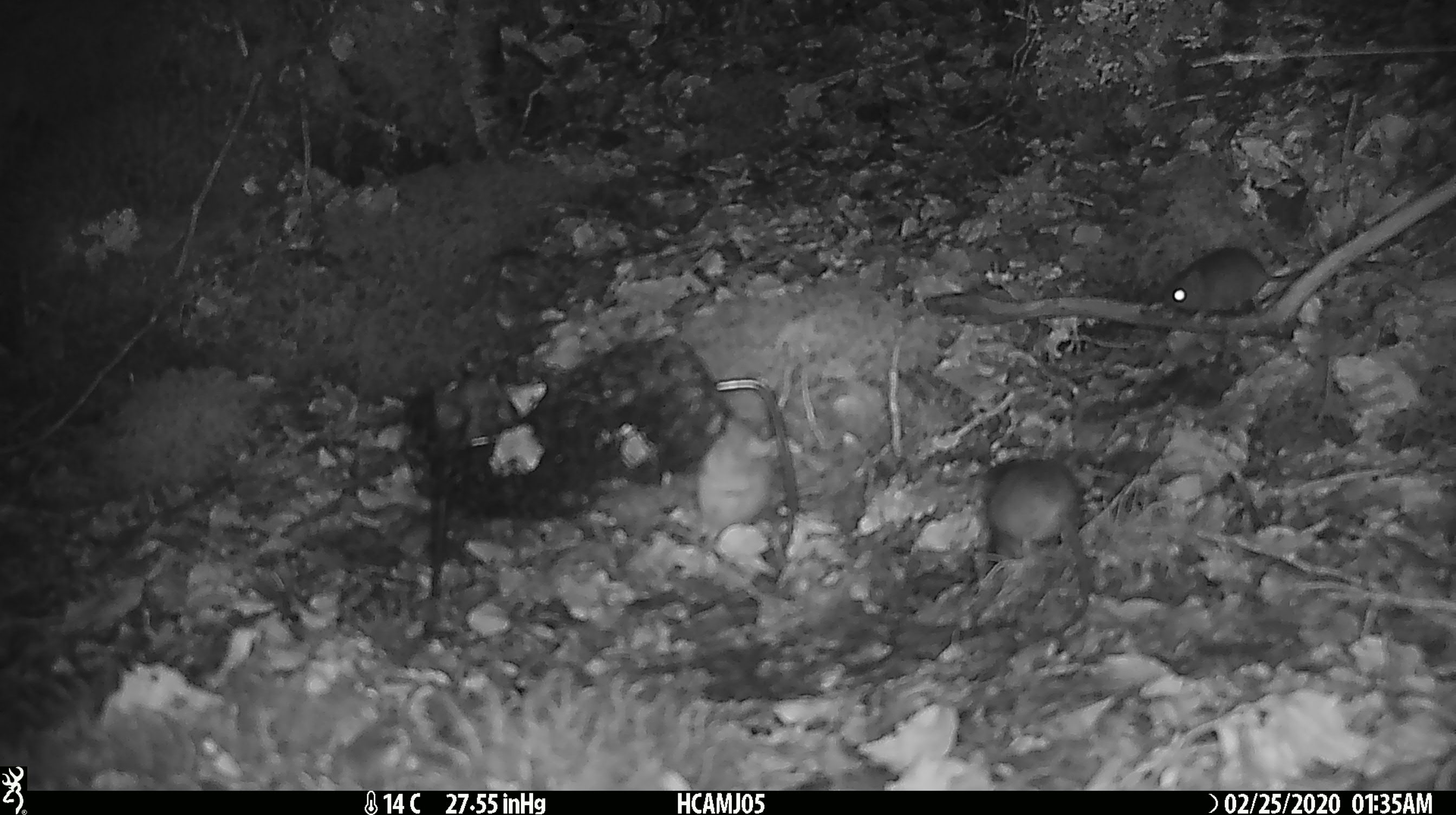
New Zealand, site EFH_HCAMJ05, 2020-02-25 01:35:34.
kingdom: Animalia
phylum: Chordata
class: Mammalia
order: Rodentia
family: Muridae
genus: Mus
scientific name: Mus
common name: mouse